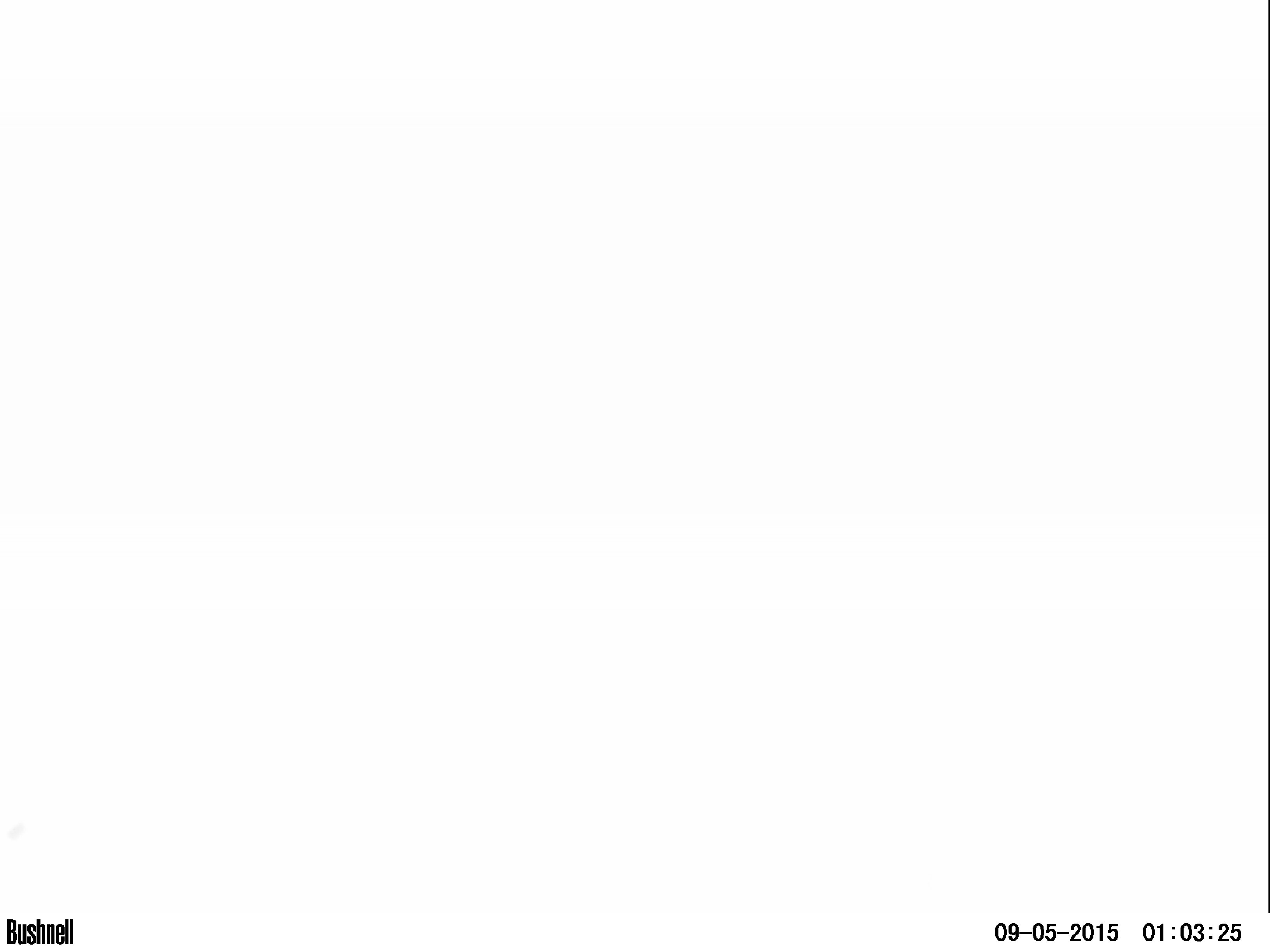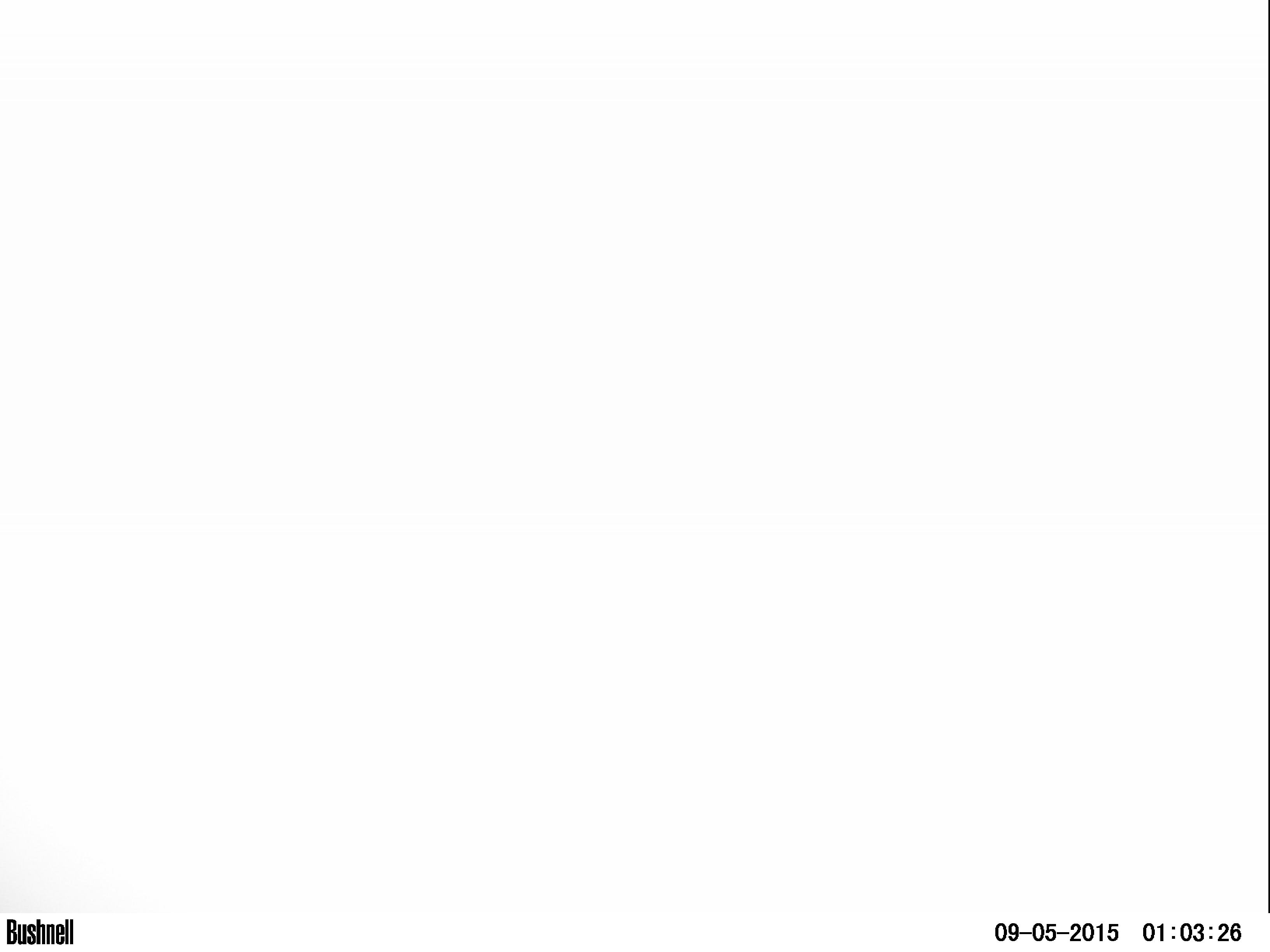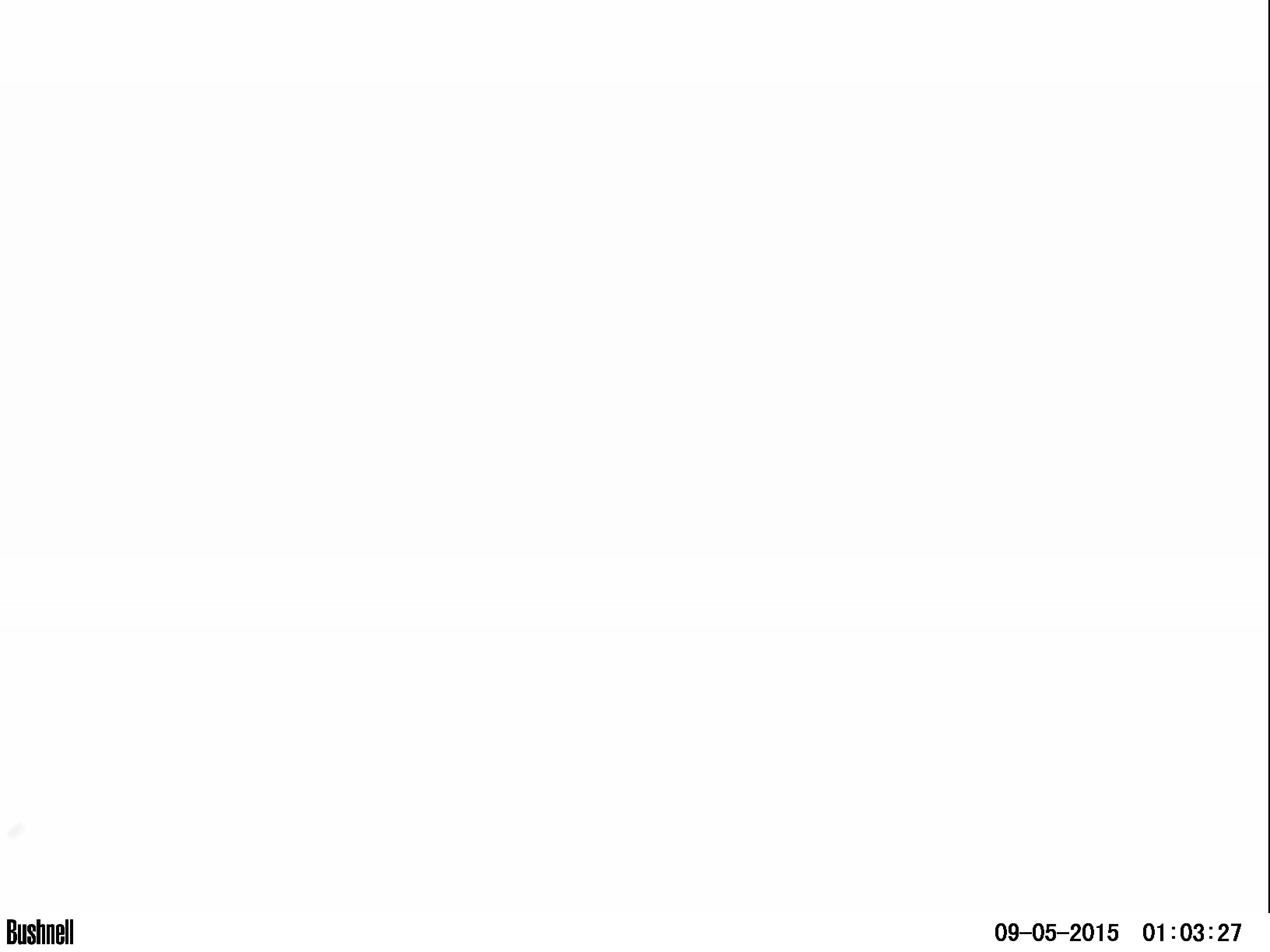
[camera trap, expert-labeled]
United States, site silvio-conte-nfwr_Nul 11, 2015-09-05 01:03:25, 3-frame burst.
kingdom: Animalia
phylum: Chordata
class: Mammalia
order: Artiodactyla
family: Cervidae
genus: Alces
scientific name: Alces alces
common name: moose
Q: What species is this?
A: Moose (Alces alces).